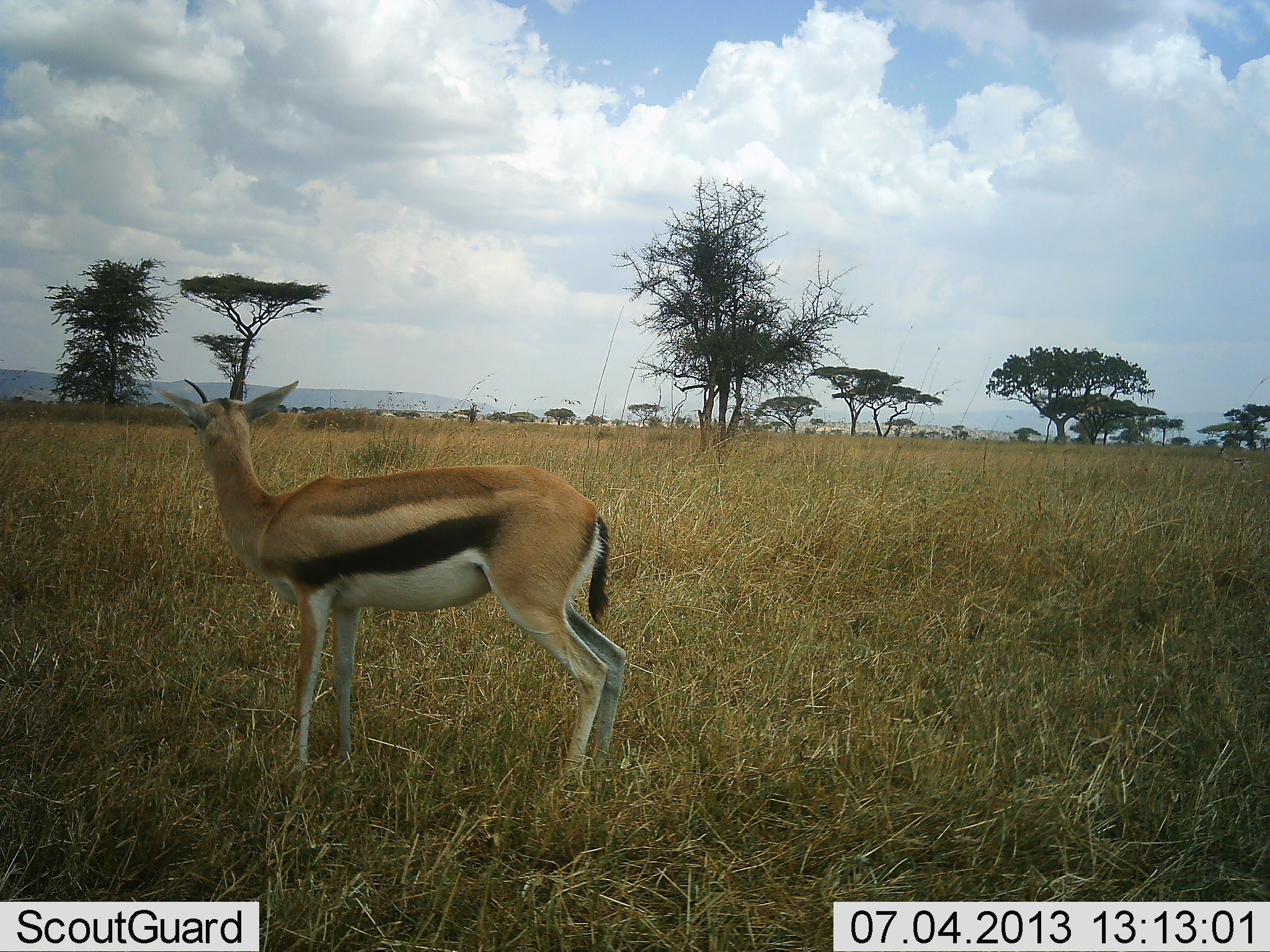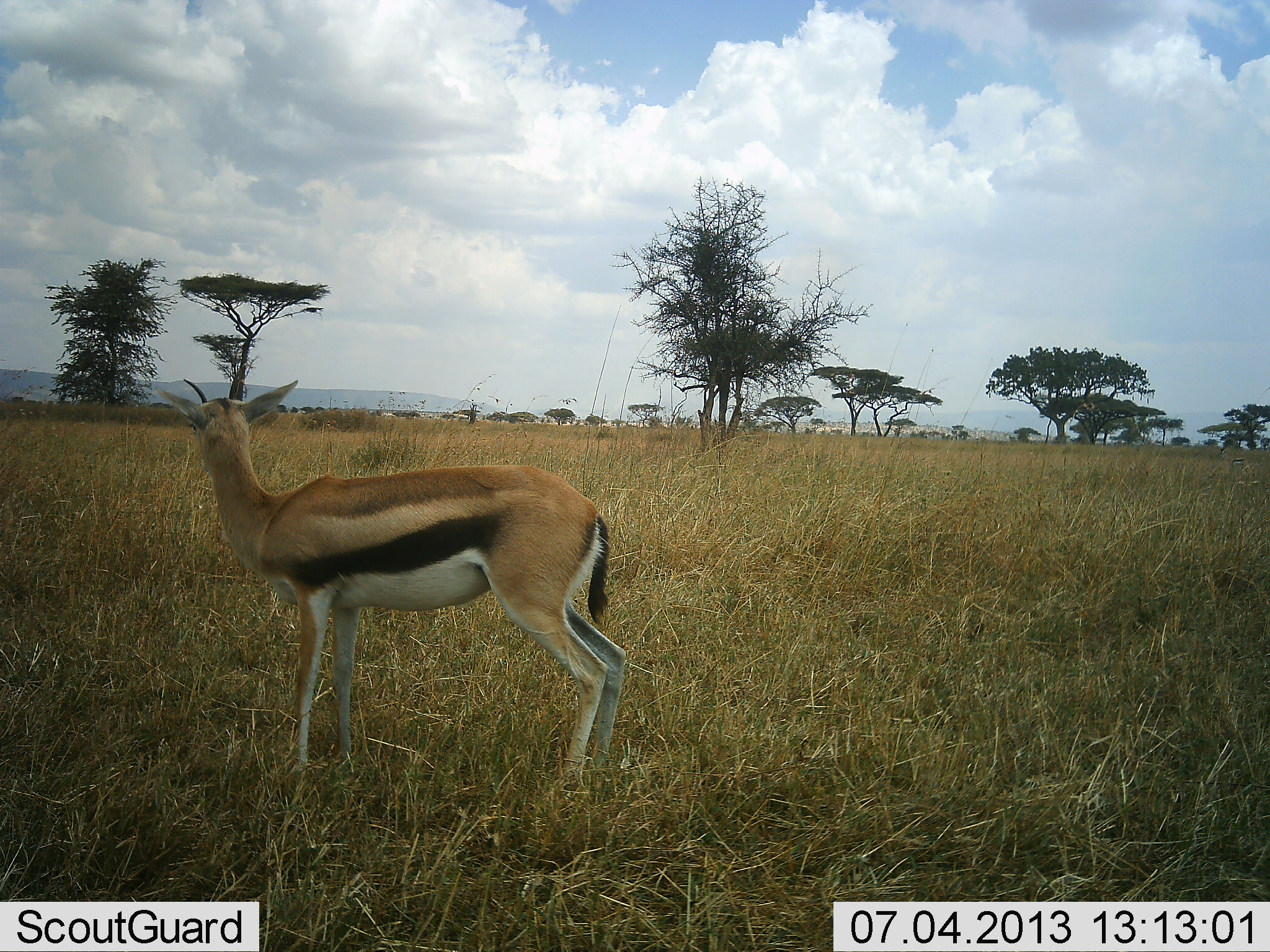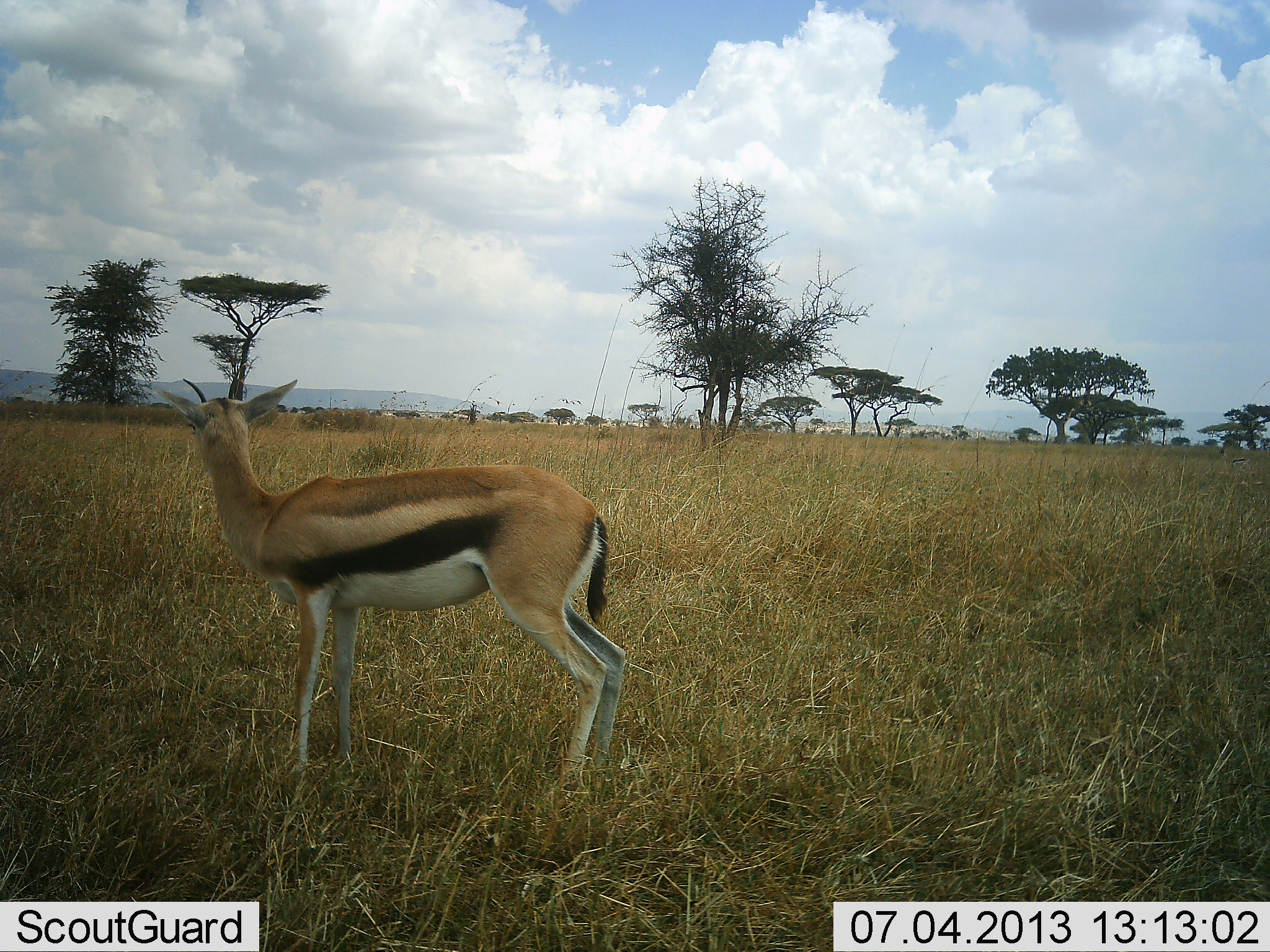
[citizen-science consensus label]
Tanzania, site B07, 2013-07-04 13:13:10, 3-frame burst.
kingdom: Animalia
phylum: Chordata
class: Mammalia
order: Artiodactyla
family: Bovidae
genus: Eudorcas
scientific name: Eudorcas thomsonii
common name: thomson's gazelle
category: gazellethomsons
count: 1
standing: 100%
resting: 0%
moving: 0%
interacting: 0%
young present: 0%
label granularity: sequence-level